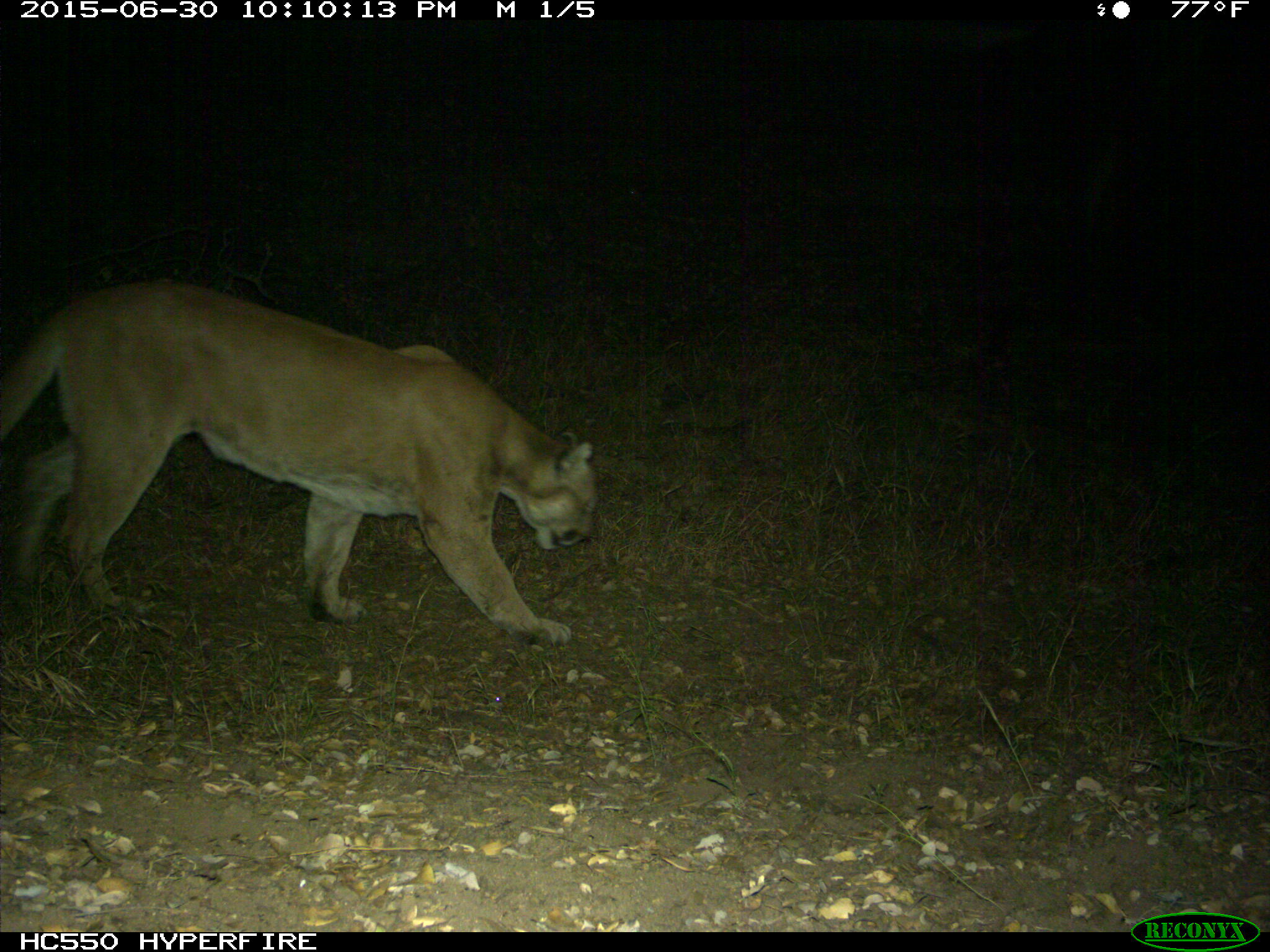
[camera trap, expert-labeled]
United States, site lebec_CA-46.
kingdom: Animalia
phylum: Chordata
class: Mammalia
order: Carnivora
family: Felidae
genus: Puma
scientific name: Puma concolor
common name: mountain lion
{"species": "Puma concolor (mountain lion)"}